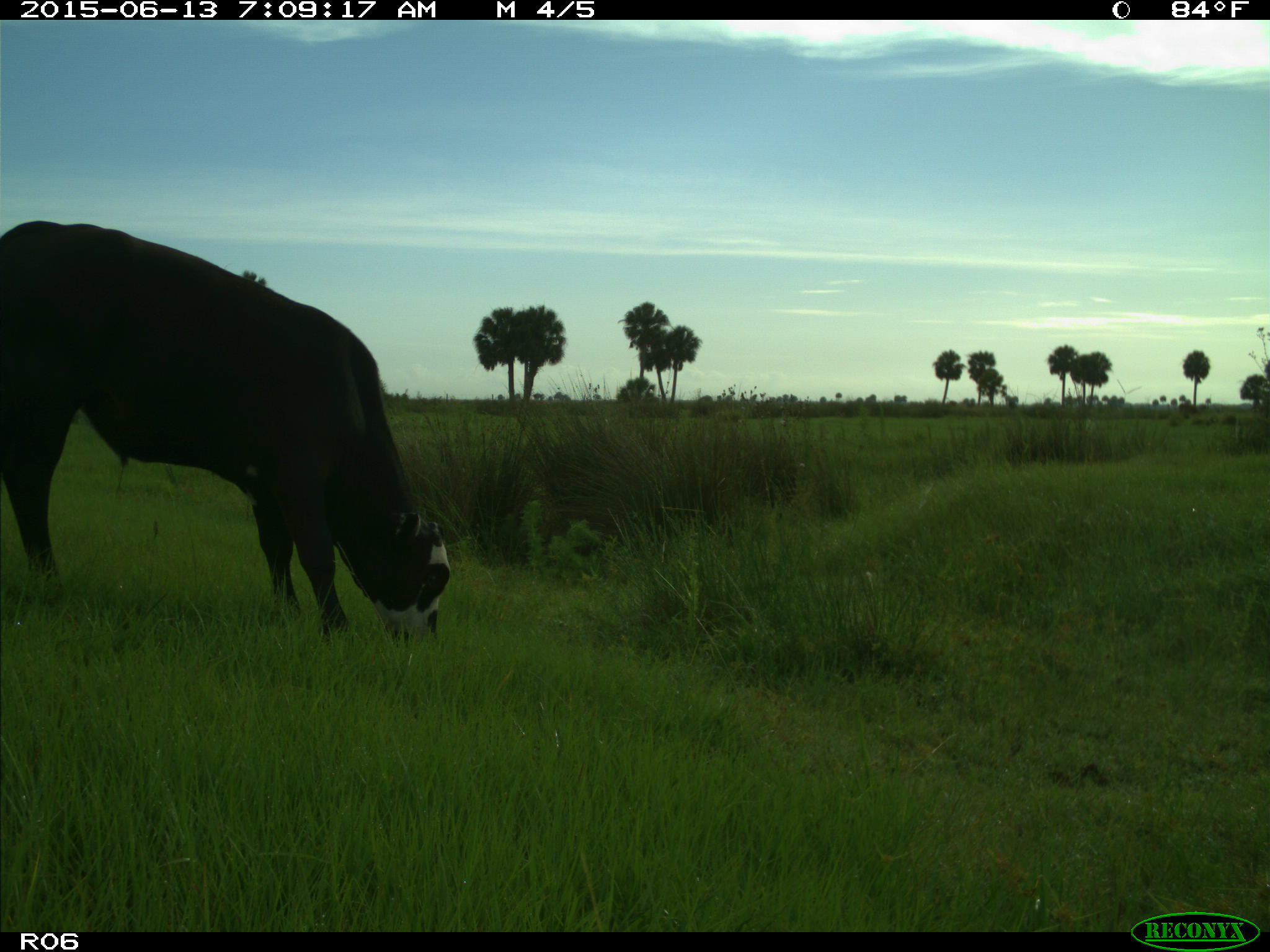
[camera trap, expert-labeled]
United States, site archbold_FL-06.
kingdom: Animalia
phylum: Chordata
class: Mammalia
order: Artiodactyla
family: Bovidae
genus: Bos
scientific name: Bos taurus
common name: domestic cow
Bos taurus (domestic cow).